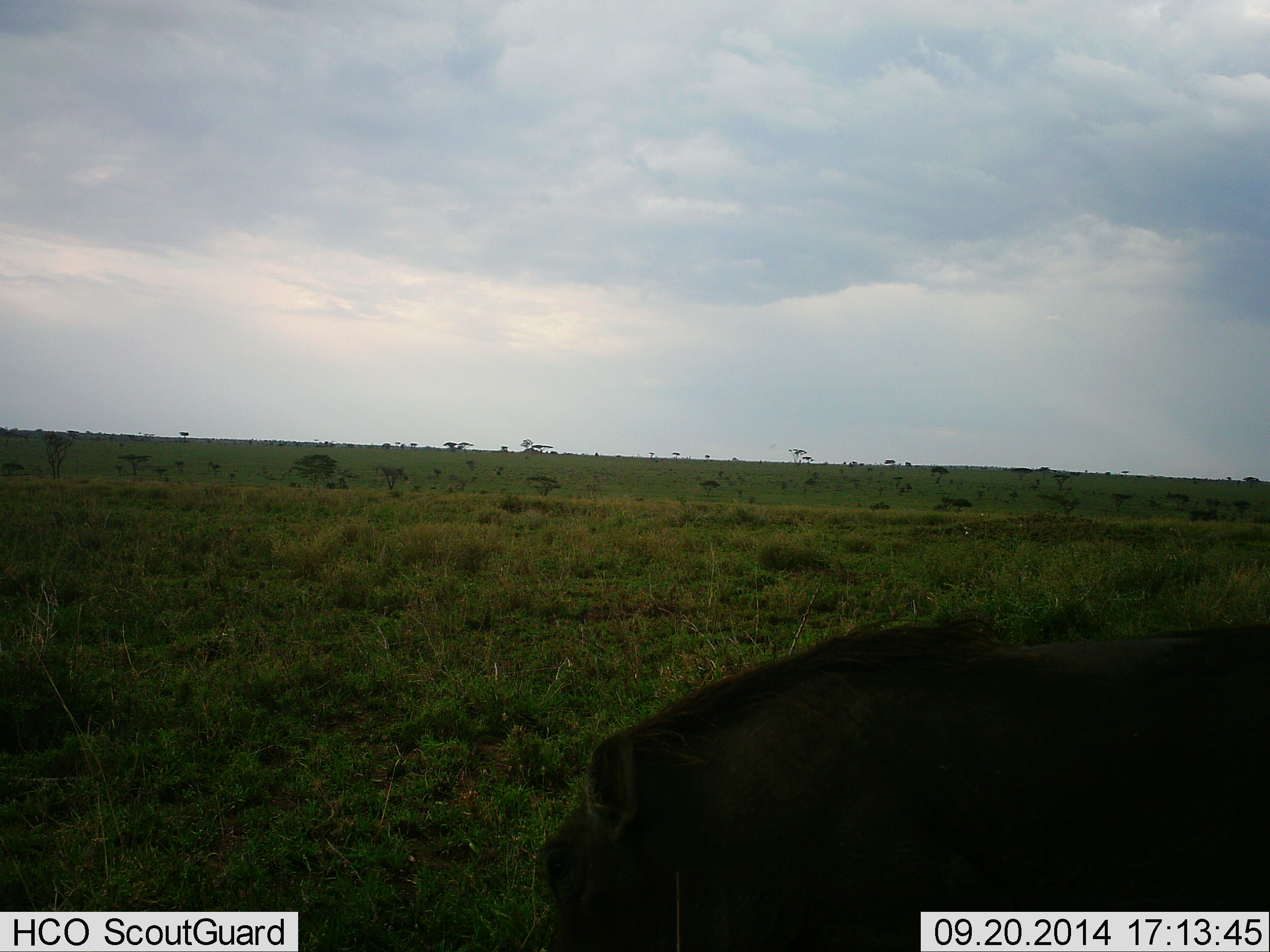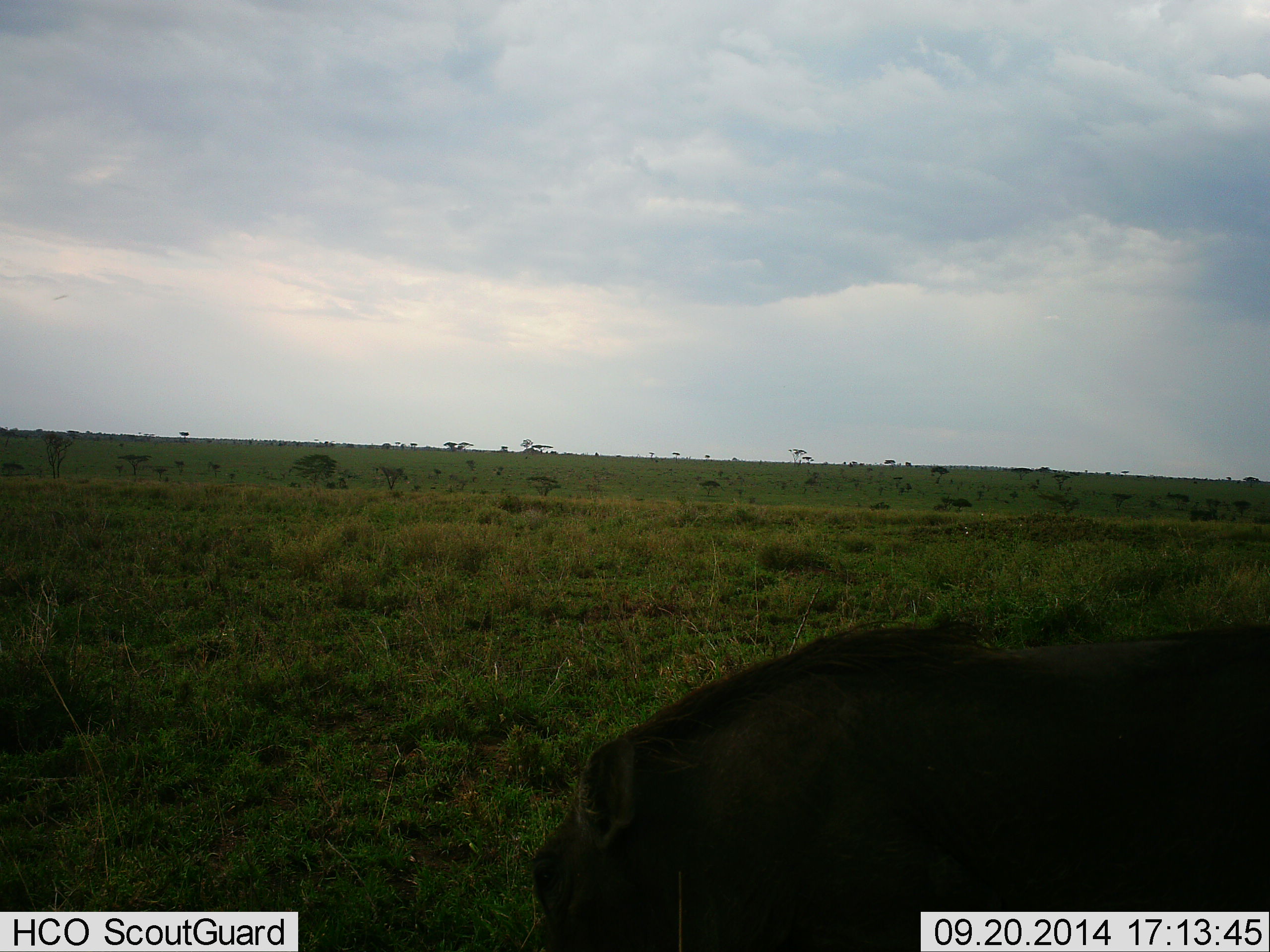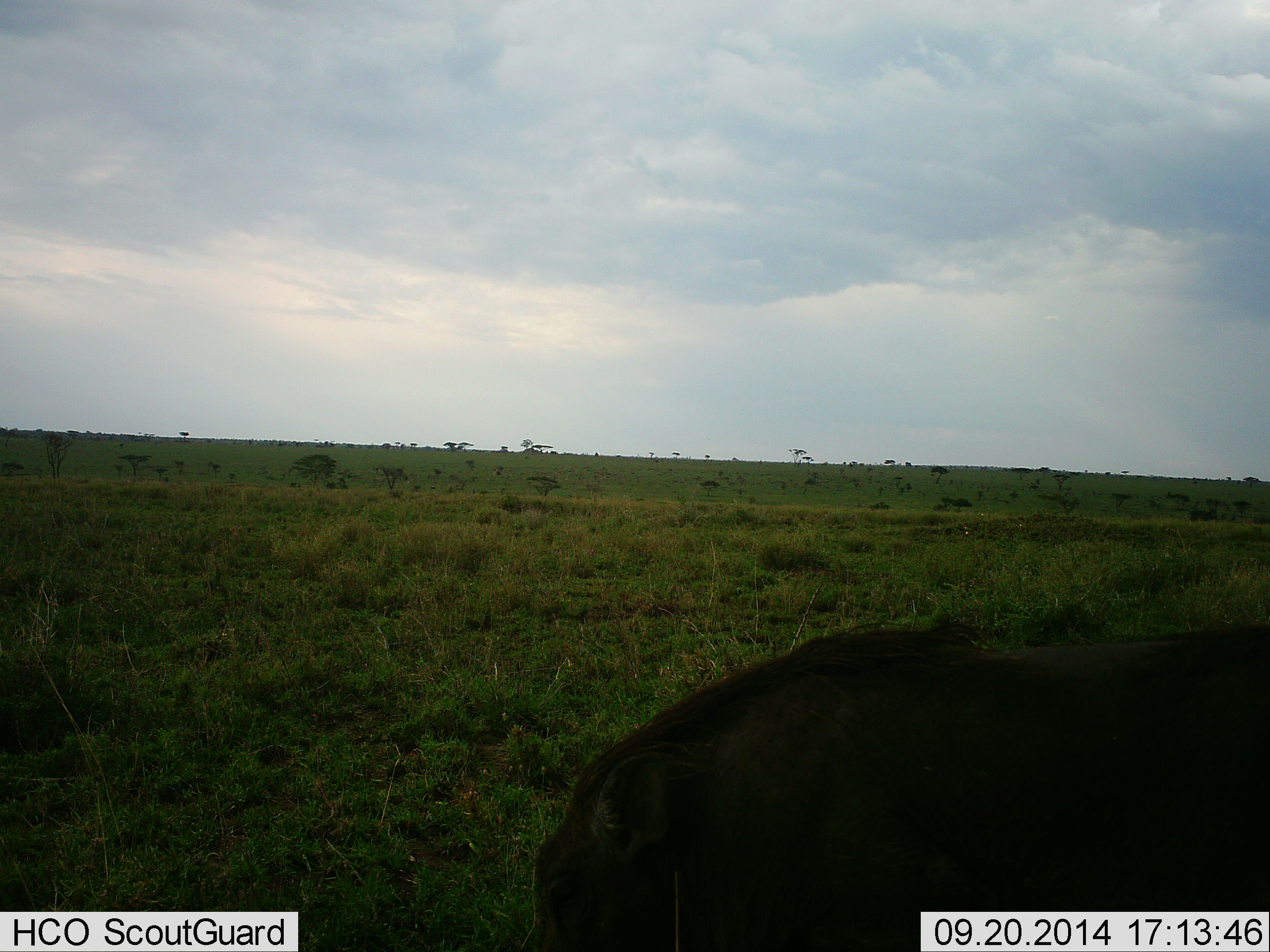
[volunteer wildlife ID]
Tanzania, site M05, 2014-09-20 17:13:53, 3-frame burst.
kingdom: Animalia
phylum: Chordata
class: Mammalia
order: Artiodactyla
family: Suidae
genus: Phacochoerus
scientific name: Phacochoerus africanus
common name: warthog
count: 1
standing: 70%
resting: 0%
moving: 0%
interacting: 0%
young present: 0%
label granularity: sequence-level